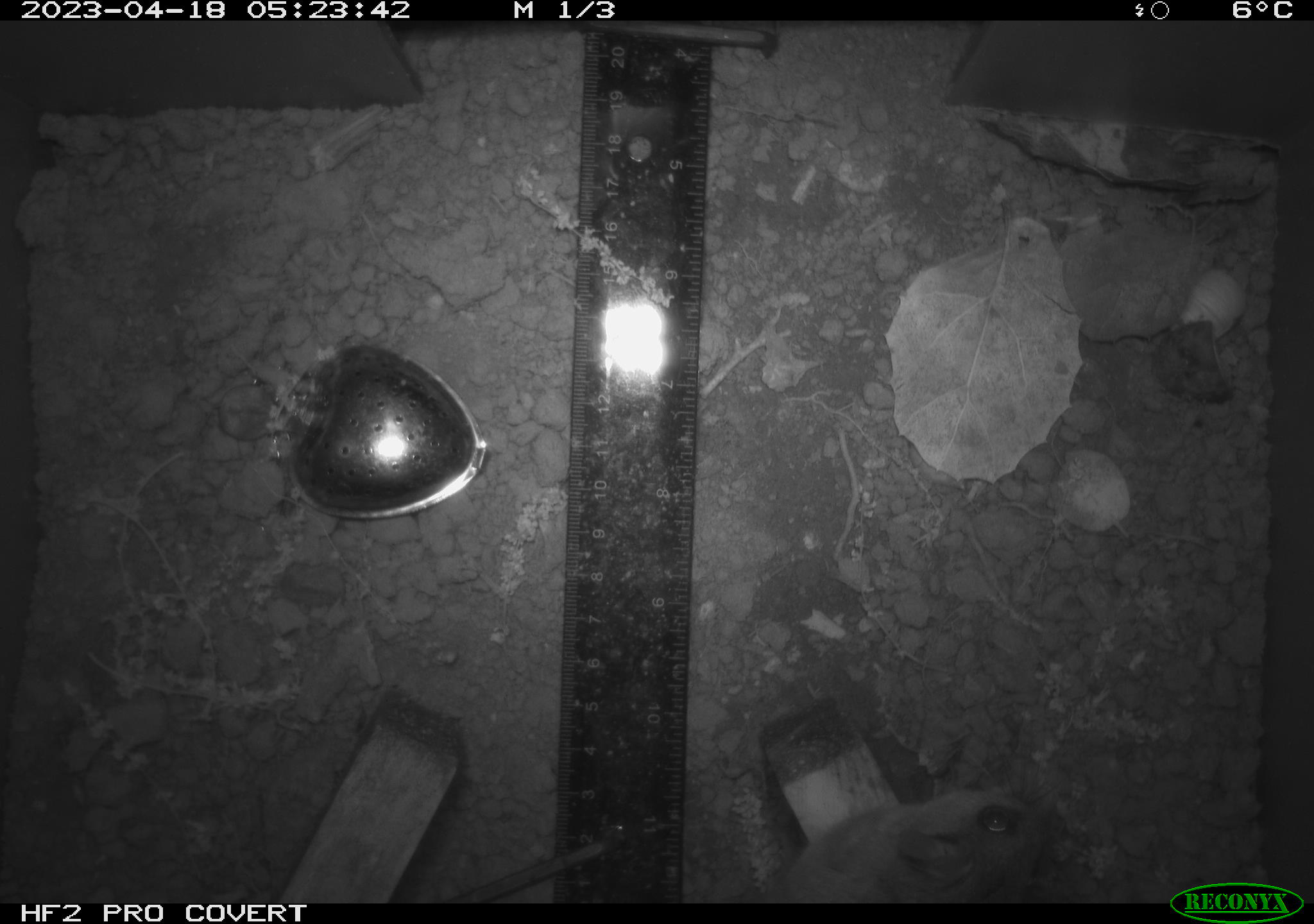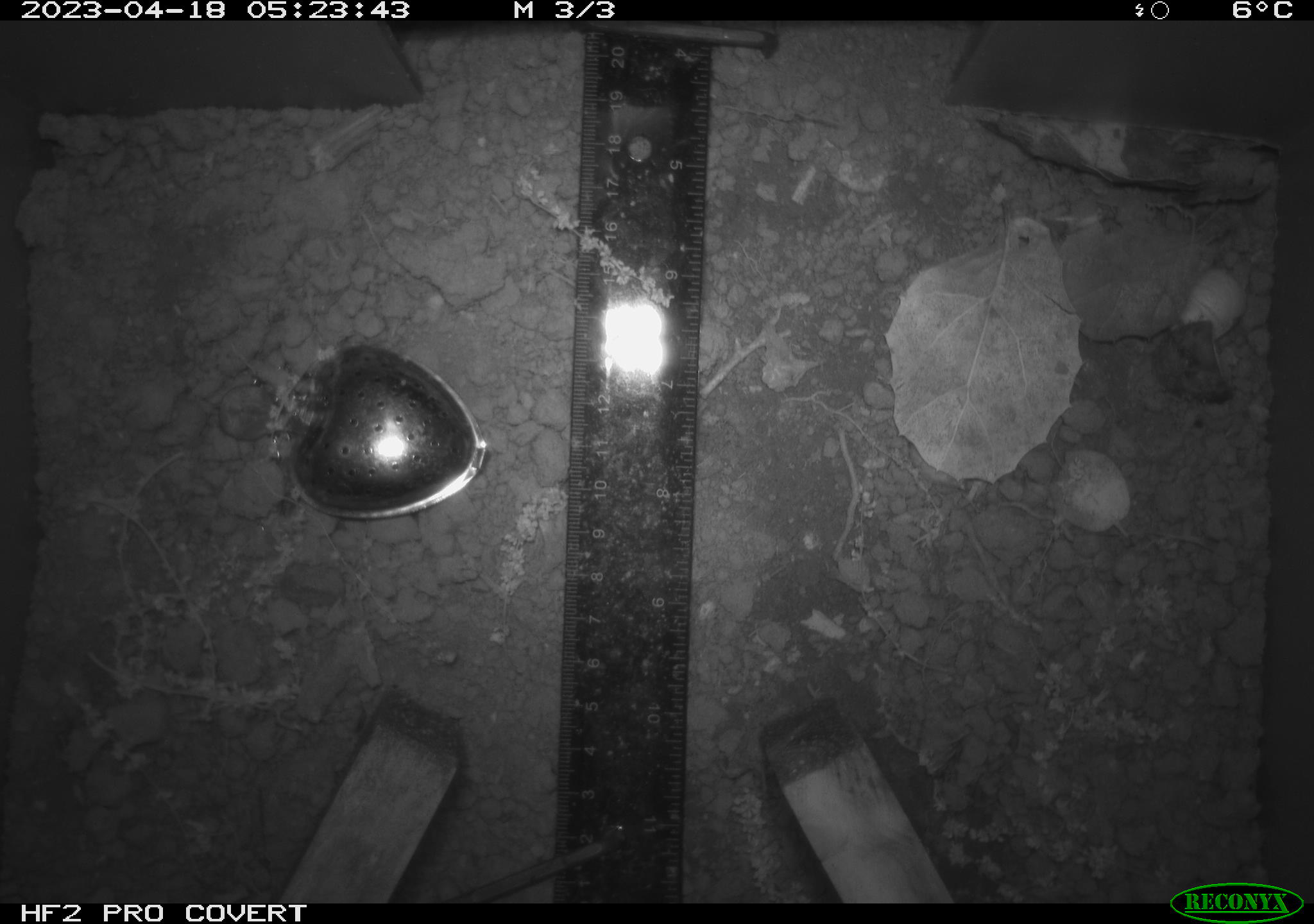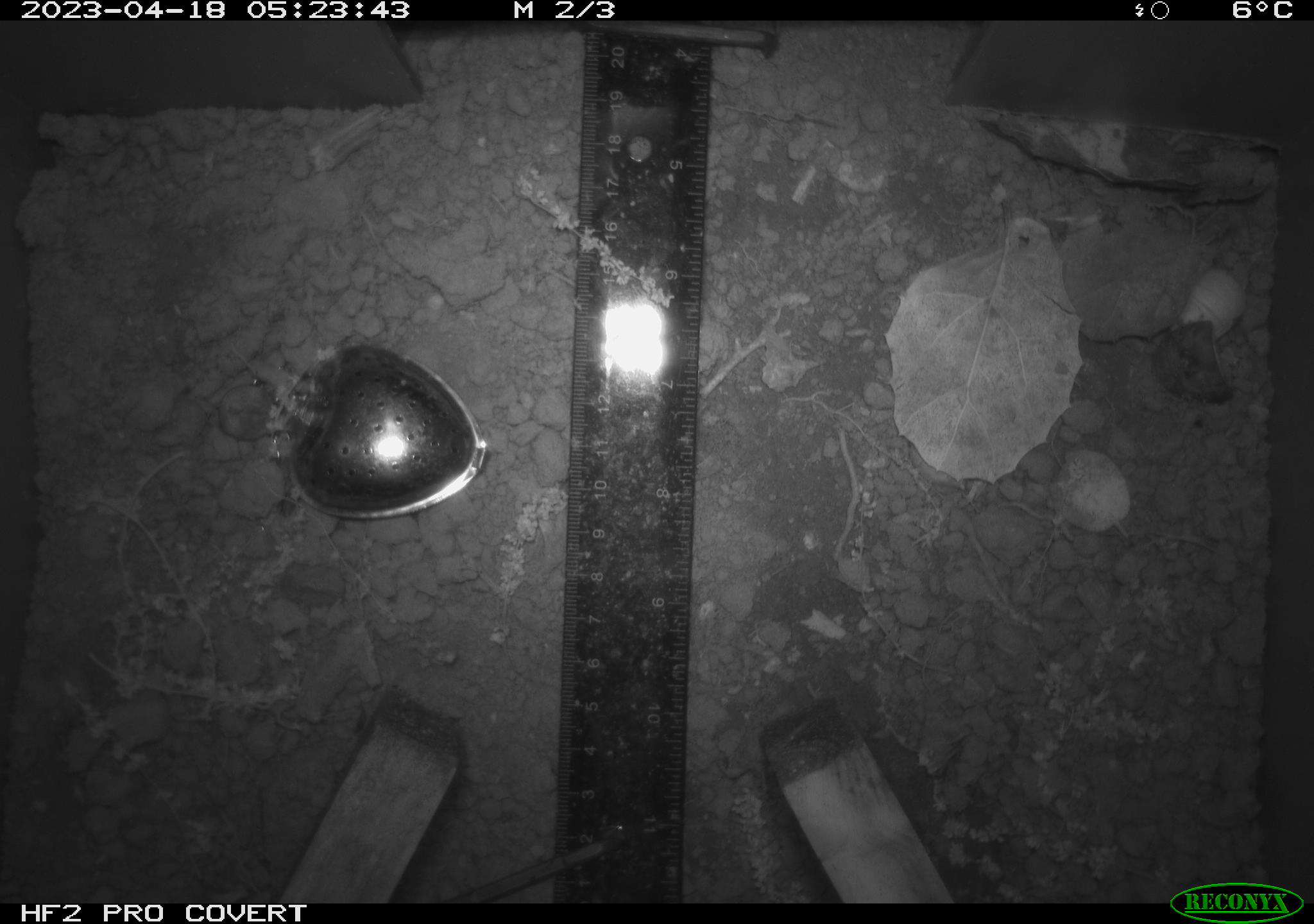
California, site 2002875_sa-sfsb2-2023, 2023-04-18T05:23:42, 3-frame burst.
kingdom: Animalia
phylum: Chordata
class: Mammalia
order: Rodentia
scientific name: Rodentia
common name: mouse species